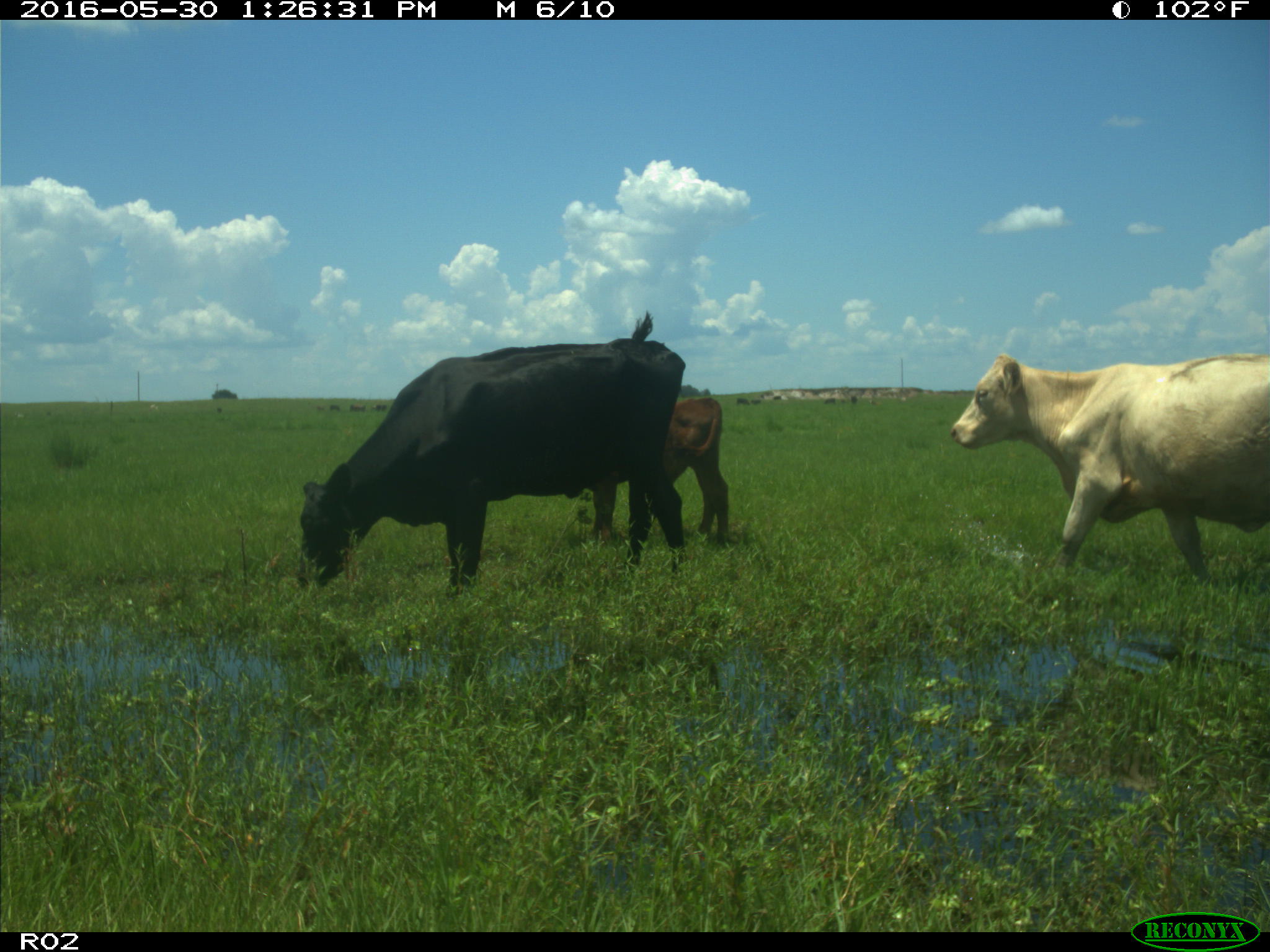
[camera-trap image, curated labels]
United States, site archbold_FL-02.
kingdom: Animalia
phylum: Chordata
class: Mammalia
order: Artiodactyla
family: Bovidae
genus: Bos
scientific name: Bos taurus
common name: domestic cow